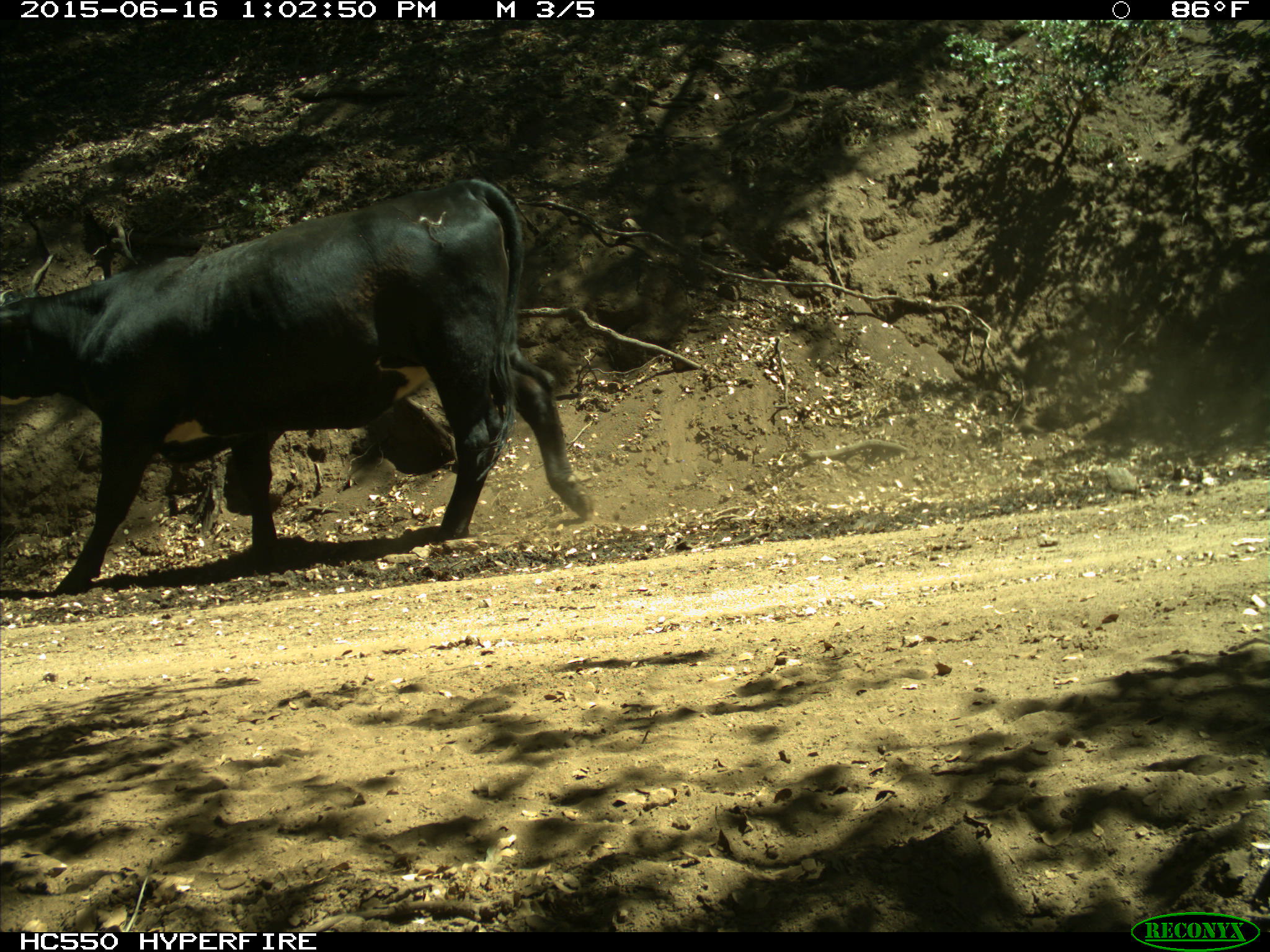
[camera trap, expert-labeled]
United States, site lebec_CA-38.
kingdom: Animalia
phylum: Chordata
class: Mammalia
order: Artiodactyla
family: Bovidae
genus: Bos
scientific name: Bos taurus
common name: domestic cow